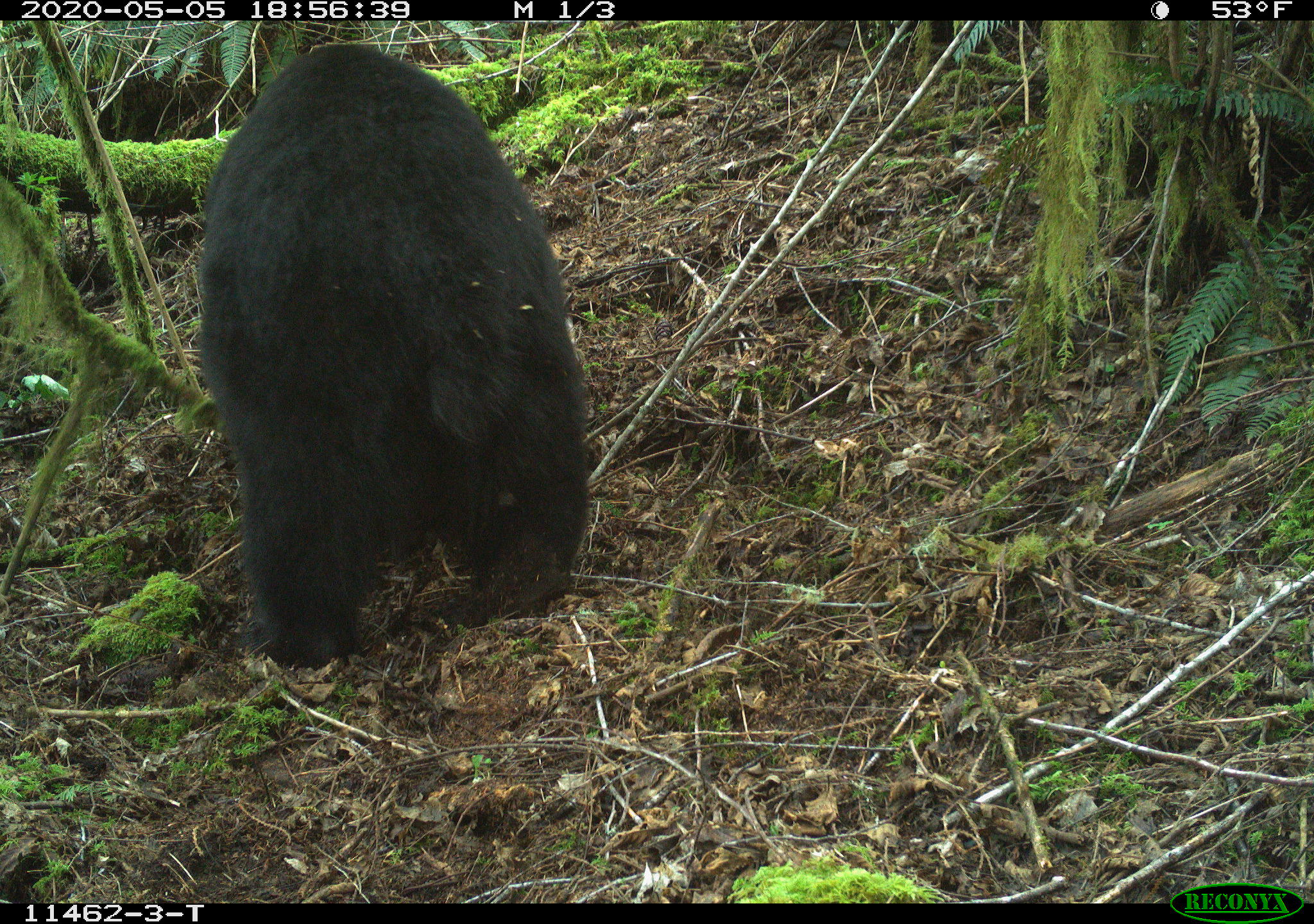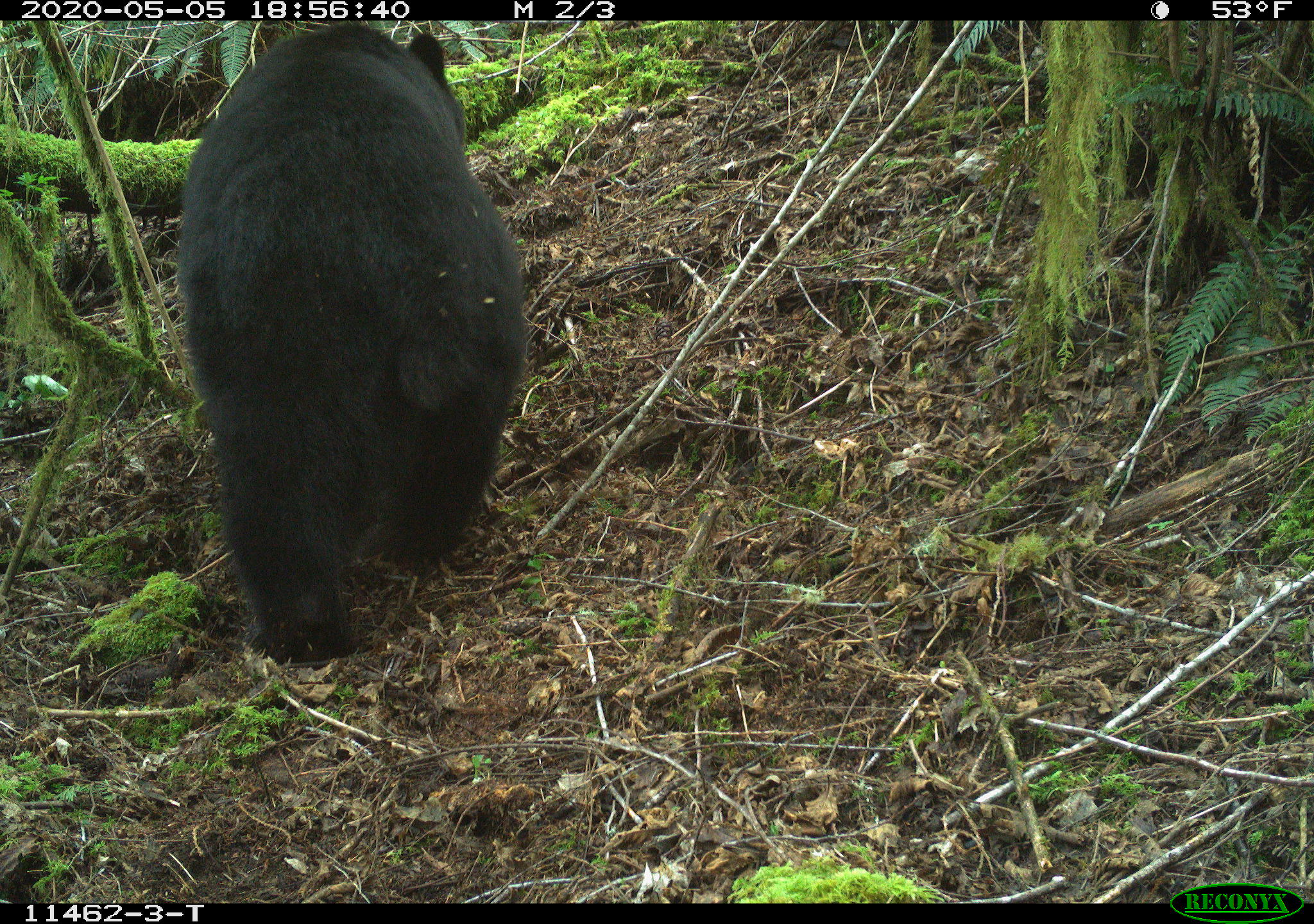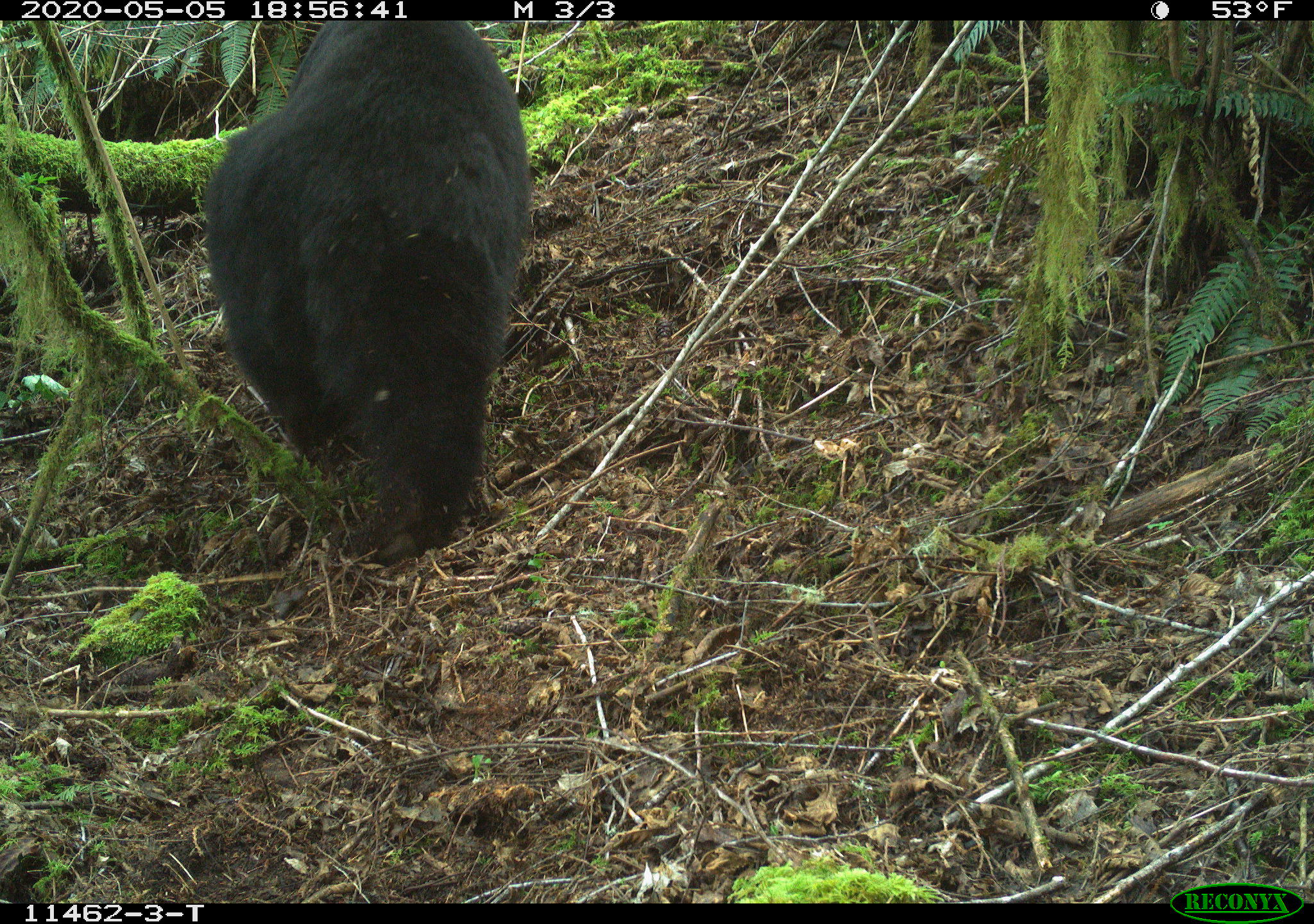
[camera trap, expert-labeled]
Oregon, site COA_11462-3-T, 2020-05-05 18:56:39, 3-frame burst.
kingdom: Animalia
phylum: Chordata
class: Mammalia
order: Carnivora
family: Ursidae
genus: Ursus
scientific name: Ursus americanus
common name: american black bear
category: black bear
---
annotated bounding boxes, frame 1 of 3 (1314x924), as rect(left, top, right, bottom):
black bear: rect(190, 49, 593, 673)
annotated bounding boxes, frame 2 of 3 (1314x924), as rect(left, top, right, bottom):
black bear: rect(185, 29, 537, 700)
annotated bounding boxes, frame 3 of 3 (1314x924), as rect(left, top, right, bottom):
black bear: rect(221, 25, 528, 545)